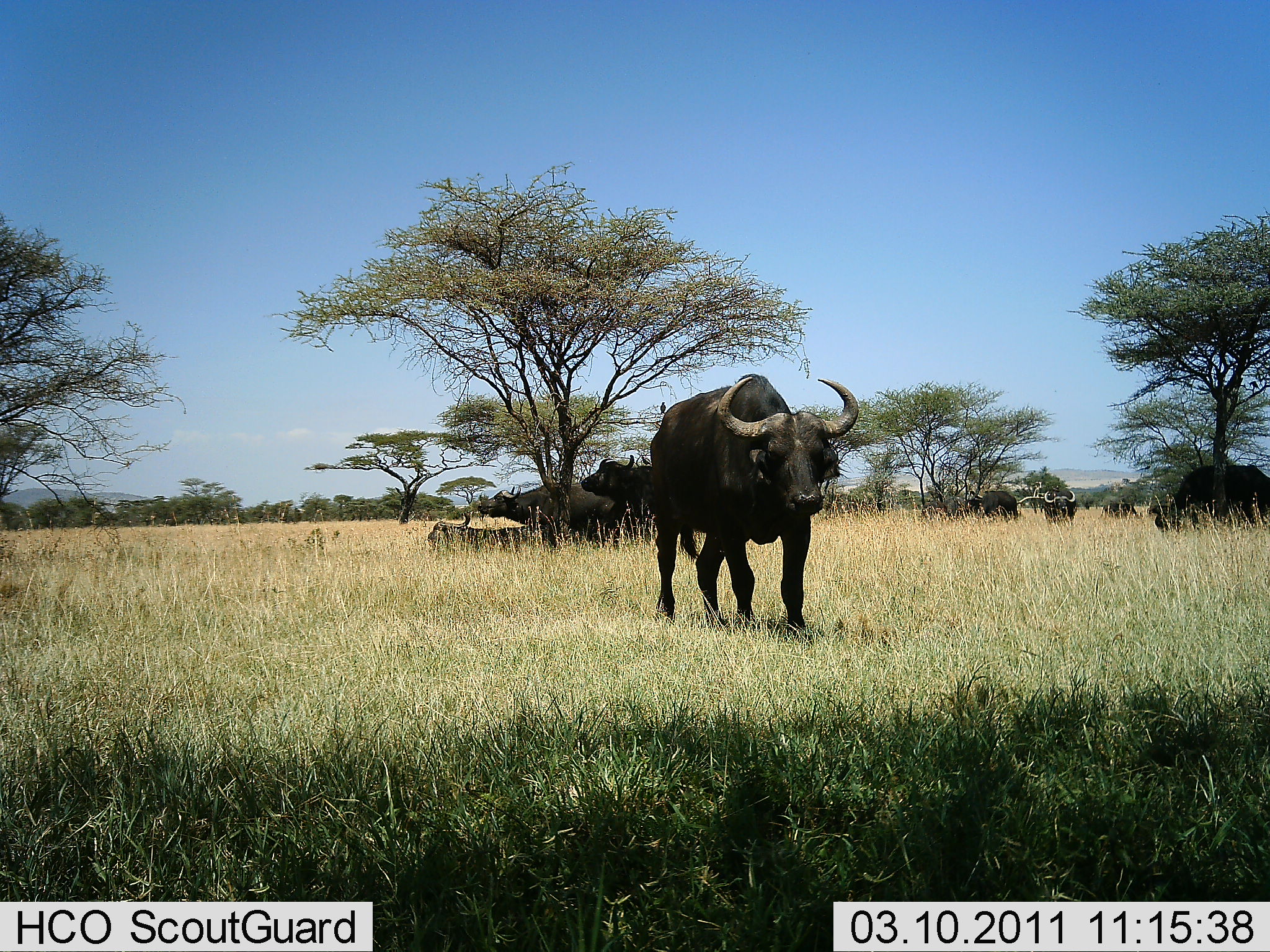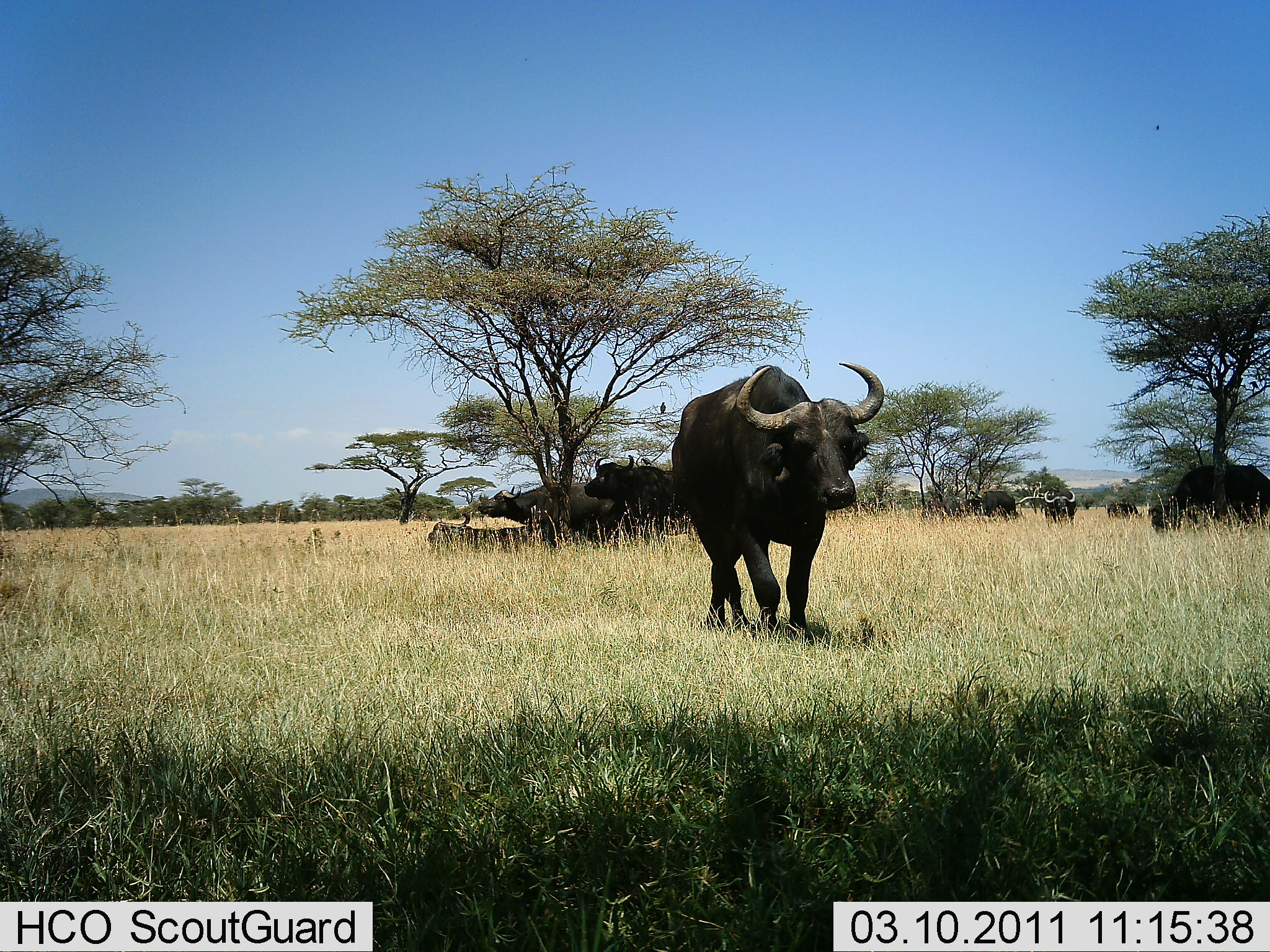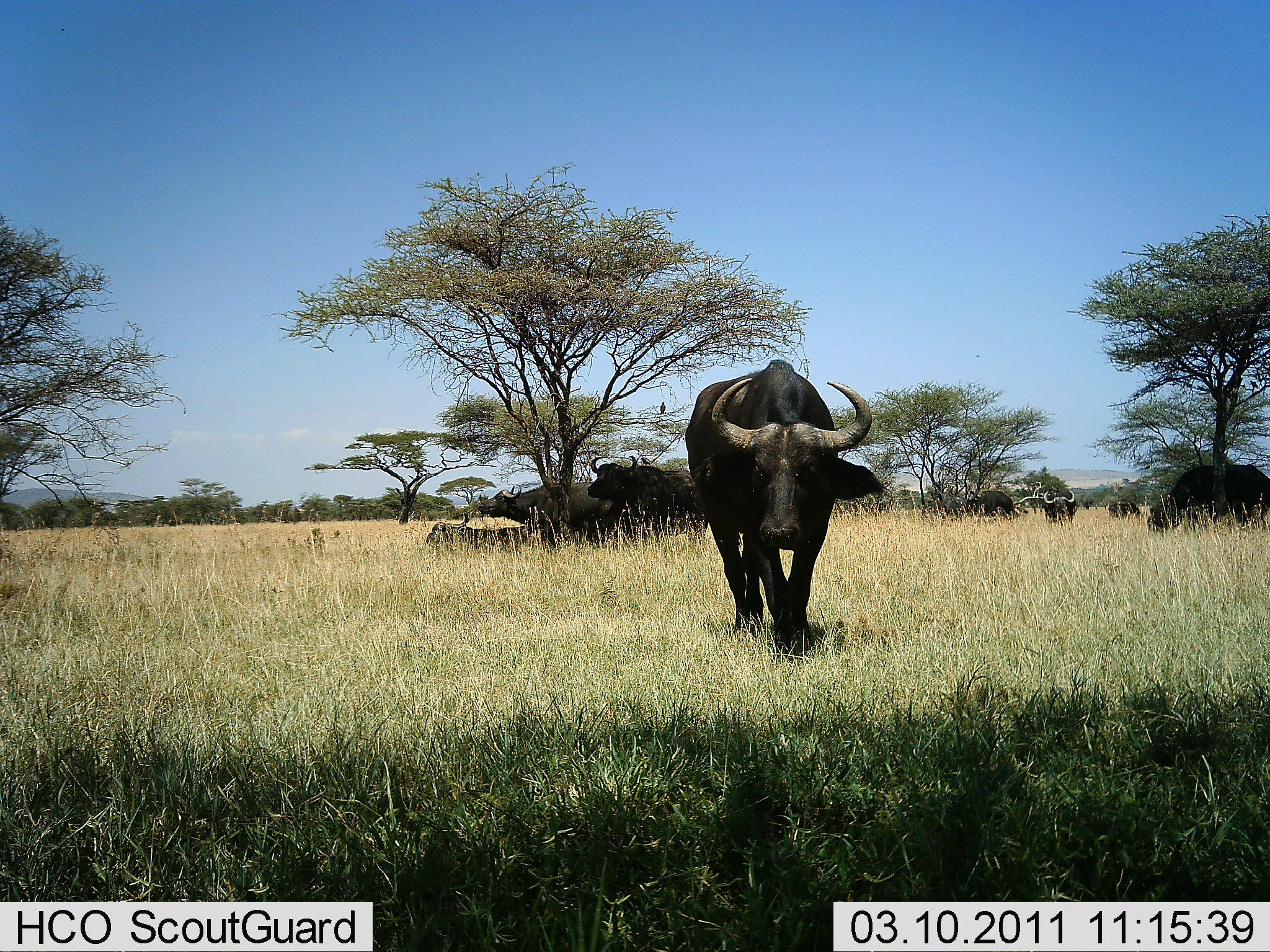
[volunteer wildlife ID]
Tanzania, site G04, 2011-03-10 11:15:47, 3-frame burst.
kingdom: Animalia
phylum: Chordata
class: Mammalia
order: Artiodactyla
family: Bovidae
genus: Syncerus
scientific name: Syncerus caffer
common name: cape buffalo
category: buffalo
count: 8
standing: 62%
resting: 38%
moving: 69%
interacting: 15%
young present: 0%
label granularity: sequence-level